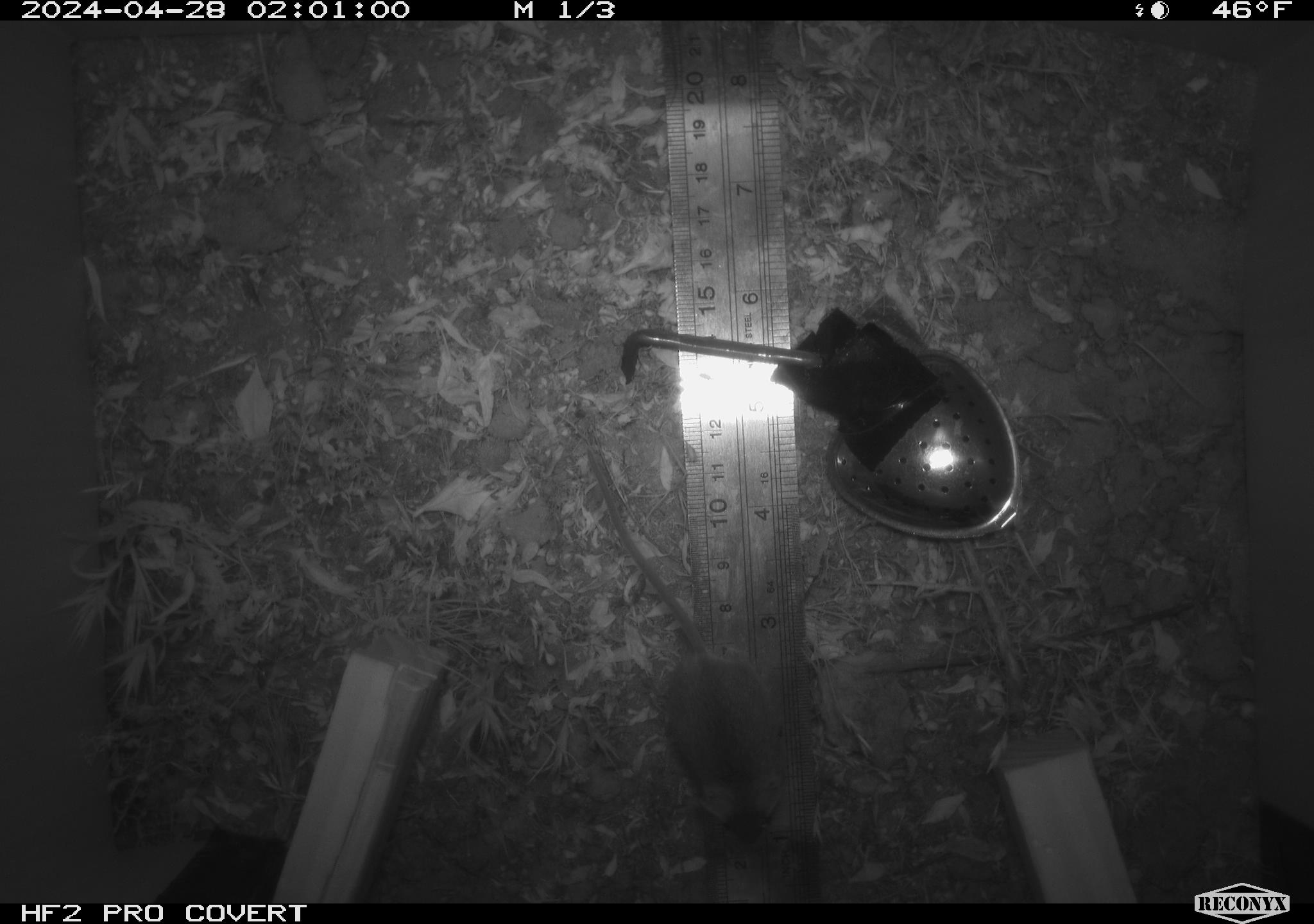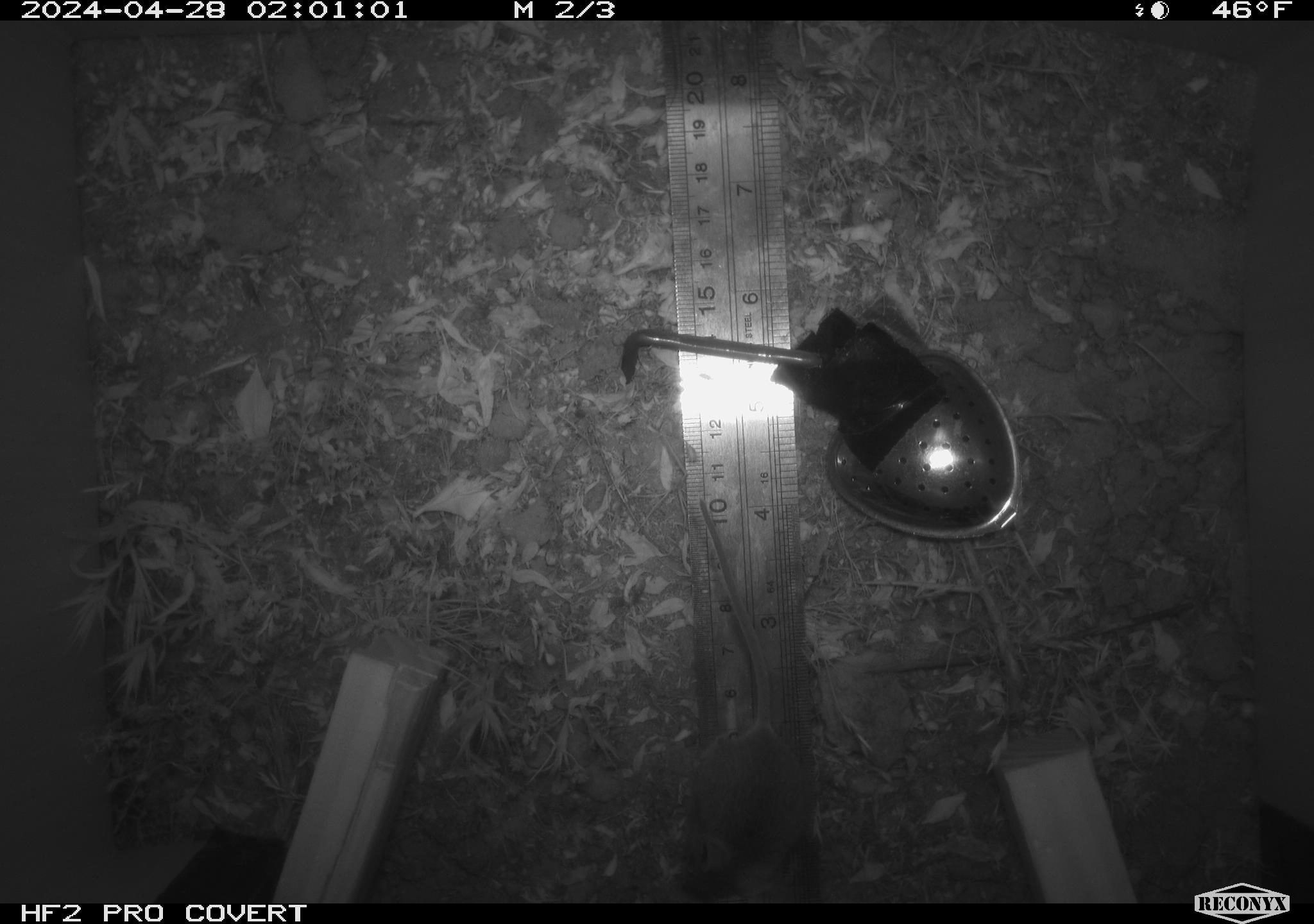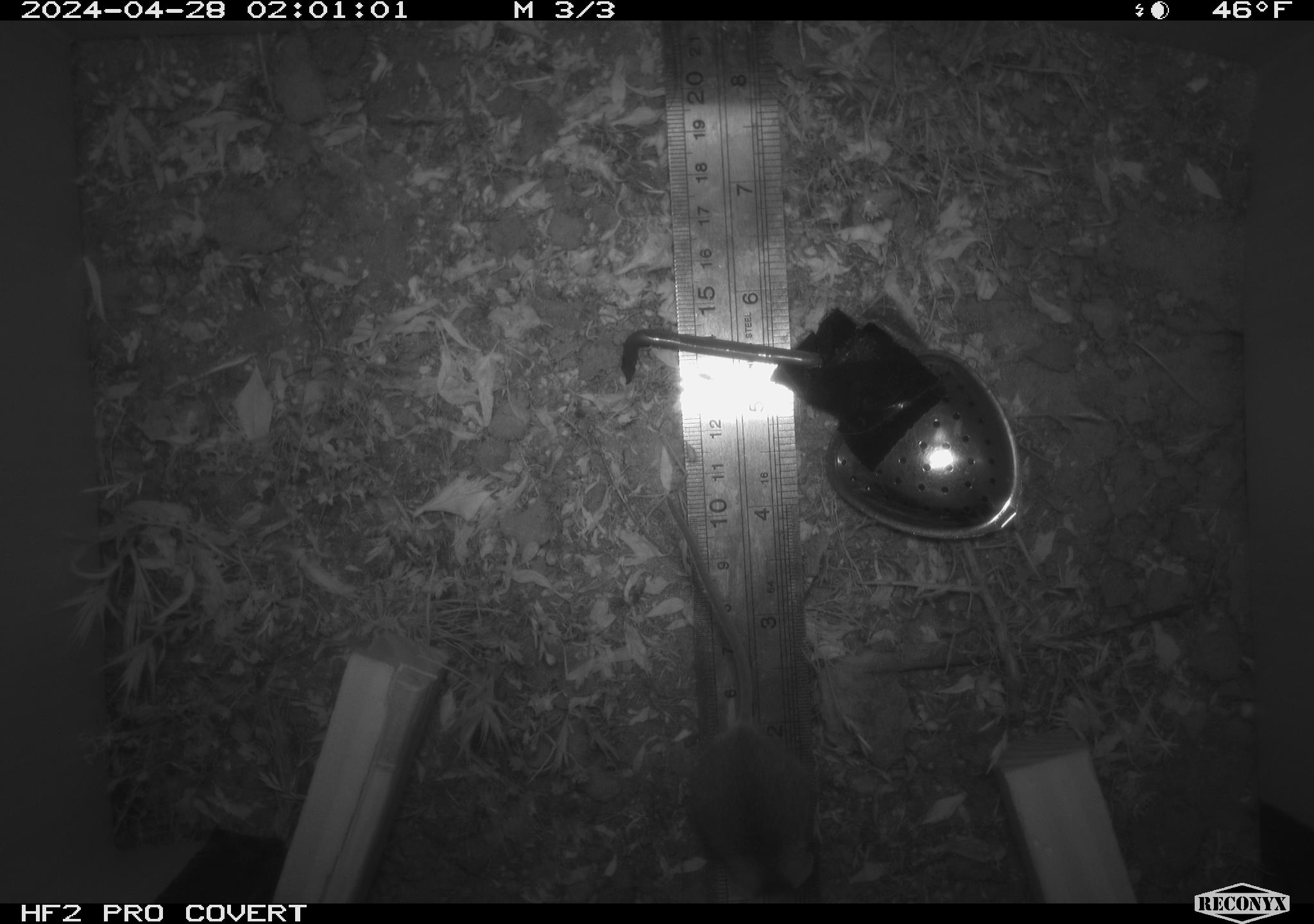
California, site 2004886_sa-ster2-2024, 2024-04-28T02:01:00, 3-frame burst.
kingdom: Animalia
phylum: Chordata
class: Mammalia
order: Rodentia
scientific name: Rodentia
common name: mouse species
Mouse species (Rodentia).